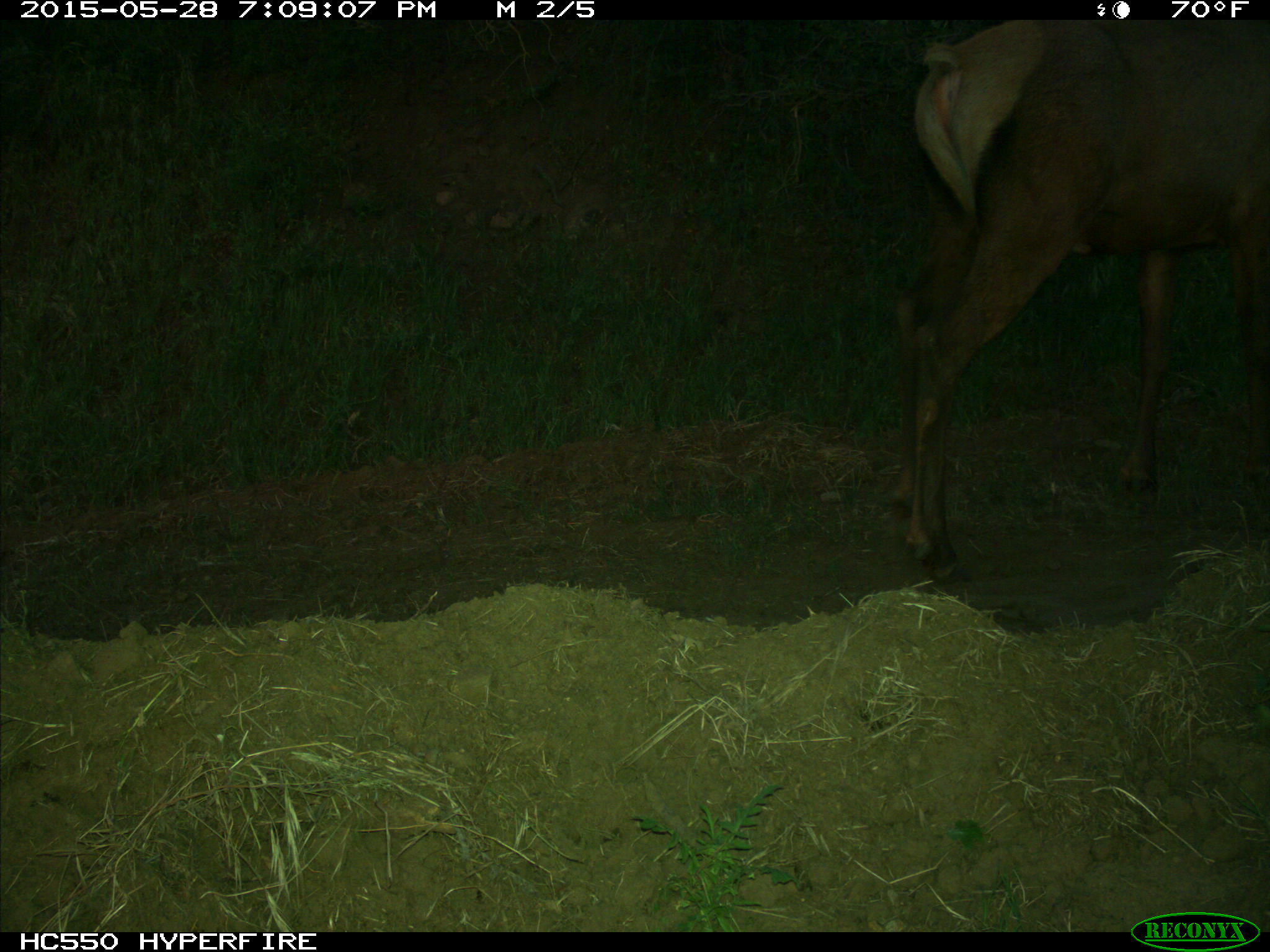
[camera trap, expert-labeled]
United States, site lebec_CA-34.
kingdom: Animalia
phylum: Chordata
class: Mammalia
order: Artiodactyla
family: Cervidae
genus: Cervus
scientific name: Cervus canadensis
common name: elk